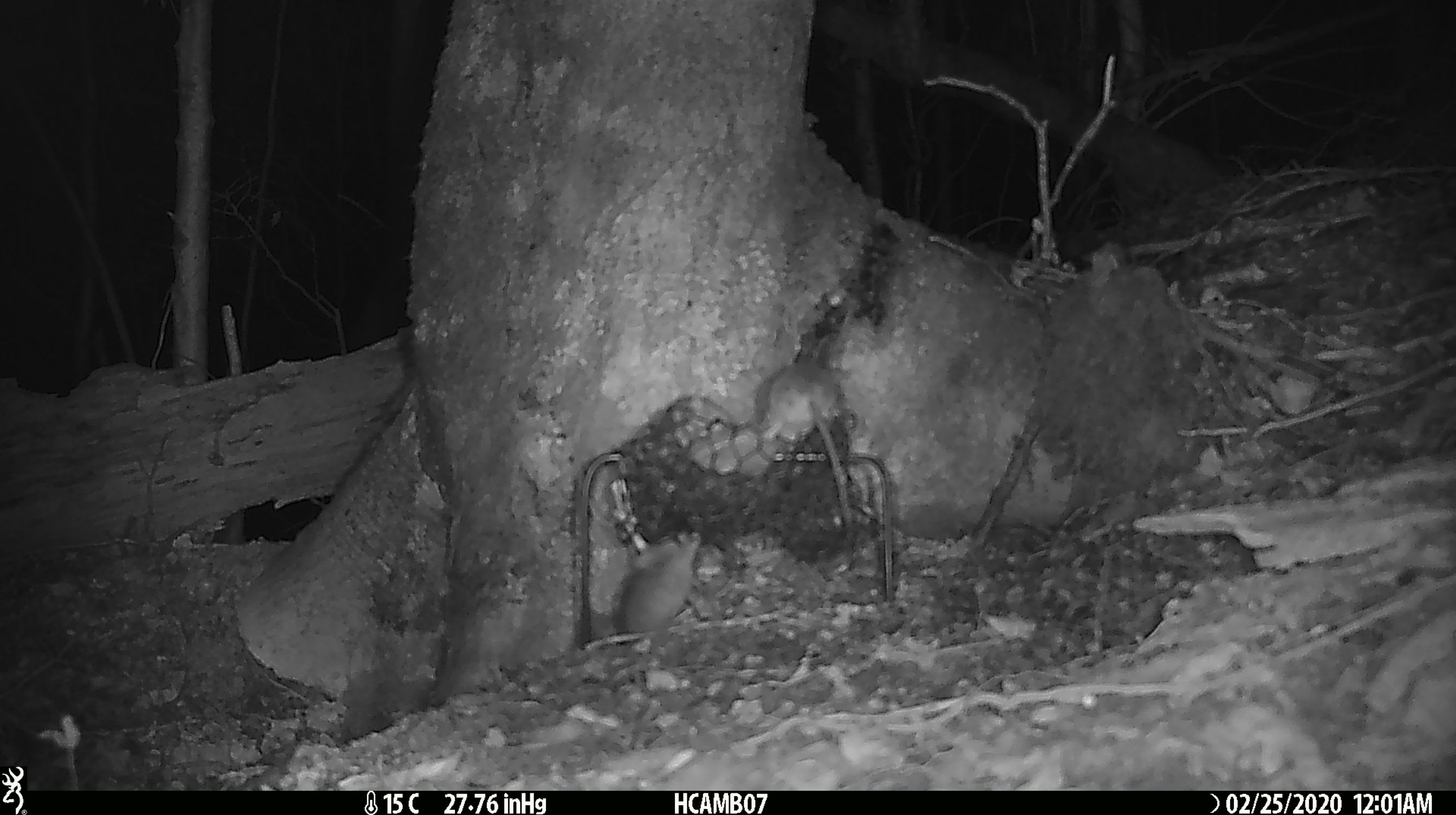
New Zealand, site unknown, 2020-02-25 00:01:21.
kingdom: Animalia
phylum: Chordata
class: Mammalia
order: Rodentia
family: Muridae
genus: Mus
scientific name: Mus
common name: mouse